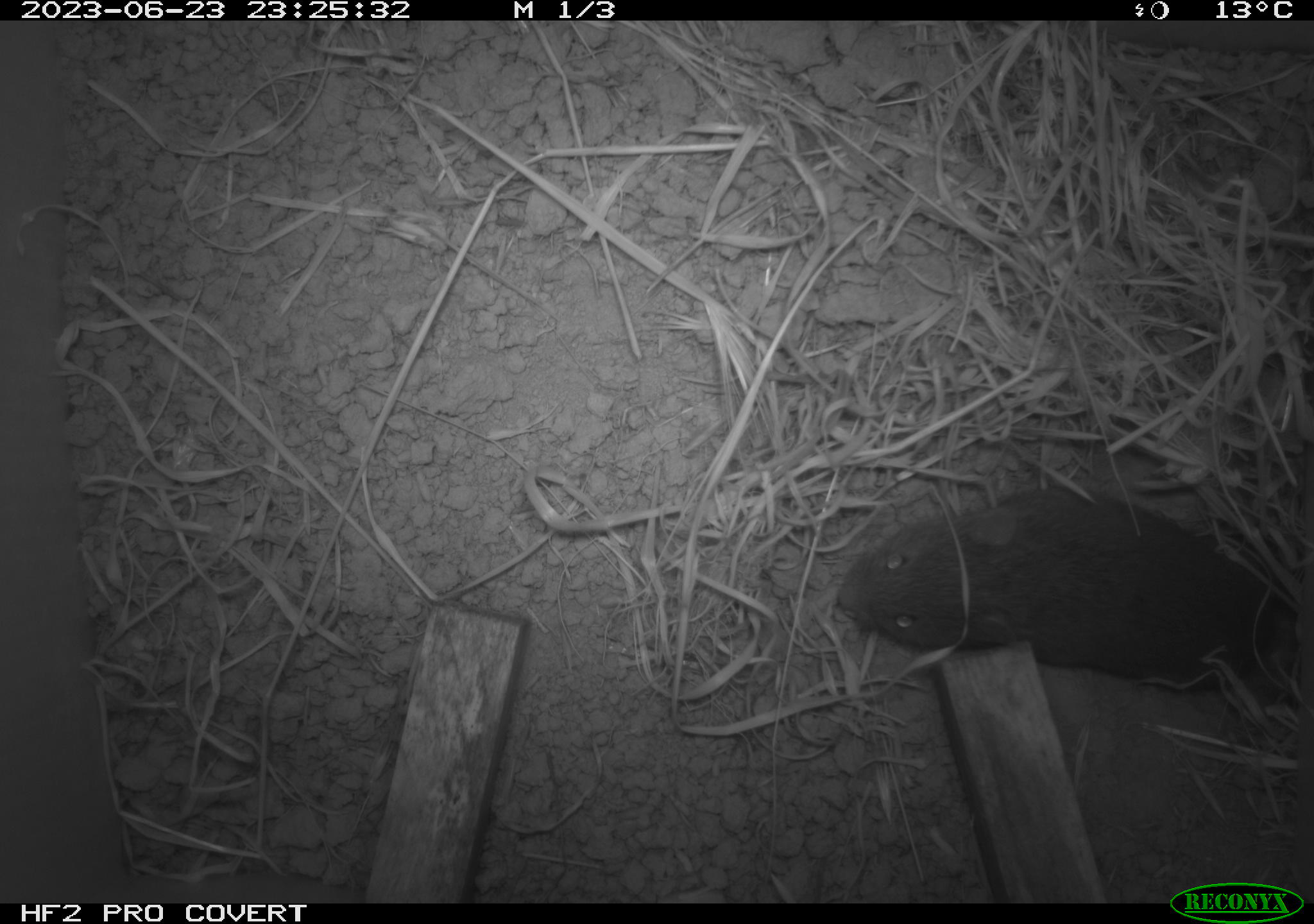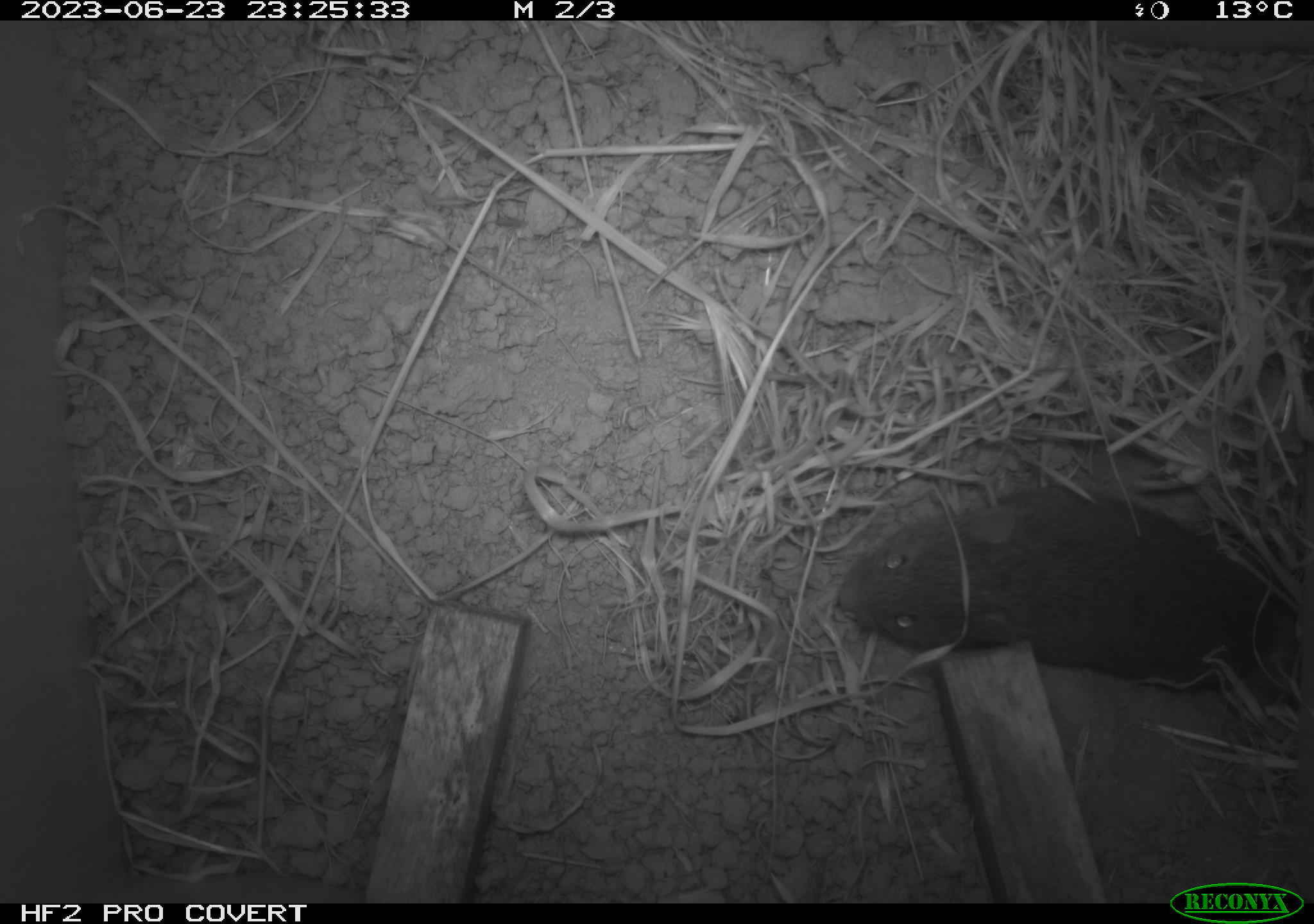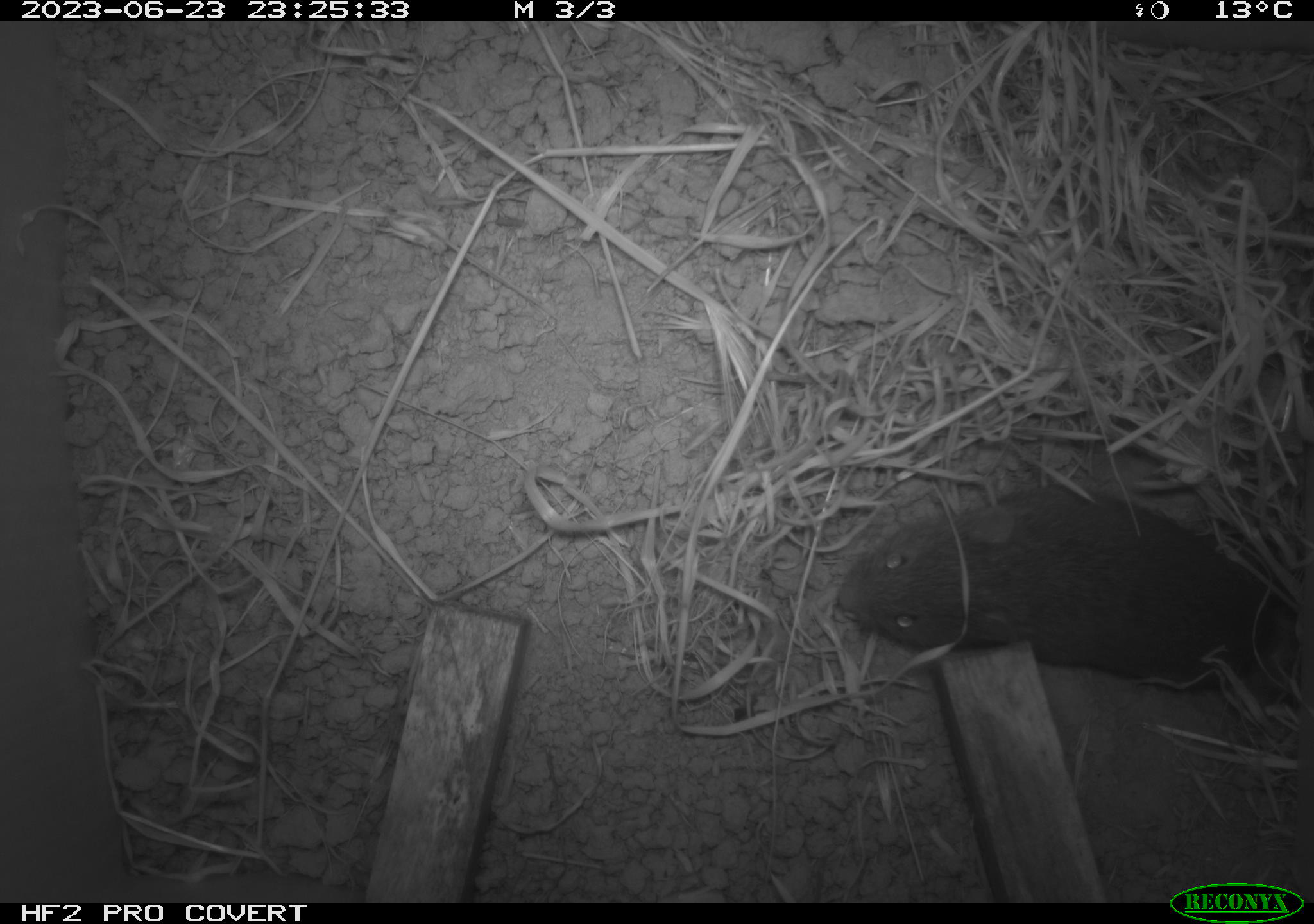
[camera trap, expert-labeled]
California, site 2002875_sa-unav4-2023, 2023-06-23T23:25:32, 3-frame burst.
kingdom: Animalia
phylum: Chordata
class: Mammalia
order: Rodentia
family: Cricetidae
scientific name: Arvicolinae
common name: voles, lemmings, and muskrats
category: arvicolinae subfamily